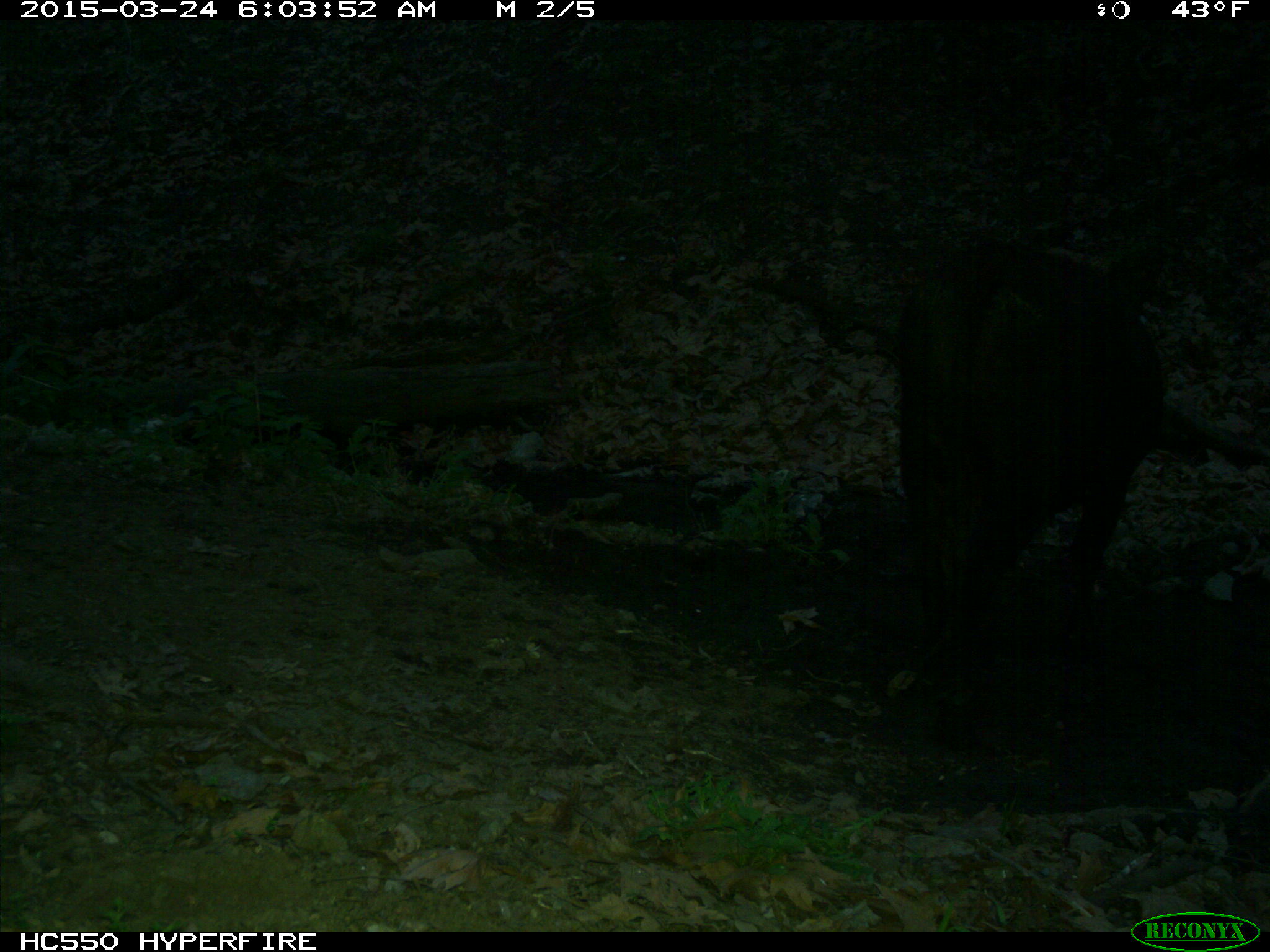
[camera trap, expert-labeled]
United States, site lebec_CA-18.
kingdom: Animalia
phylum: Chordata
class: Mammalia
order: Artiodactyla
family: Bovidae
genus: Bos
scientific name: Bos taurus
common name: domestic cow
Bos taurus (domestic cow).